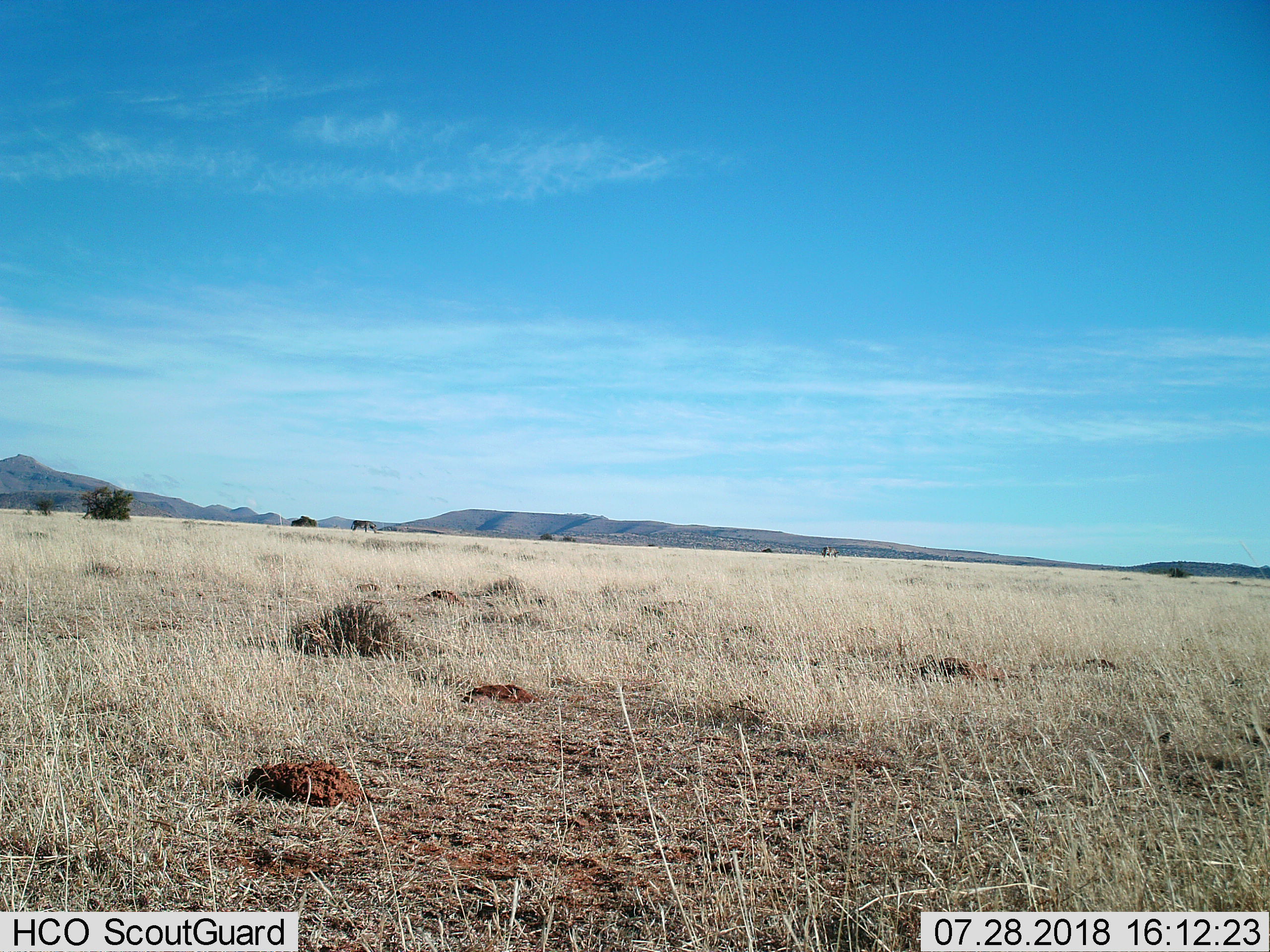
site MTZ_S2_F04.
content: unidentified animal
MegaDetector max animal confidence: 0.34